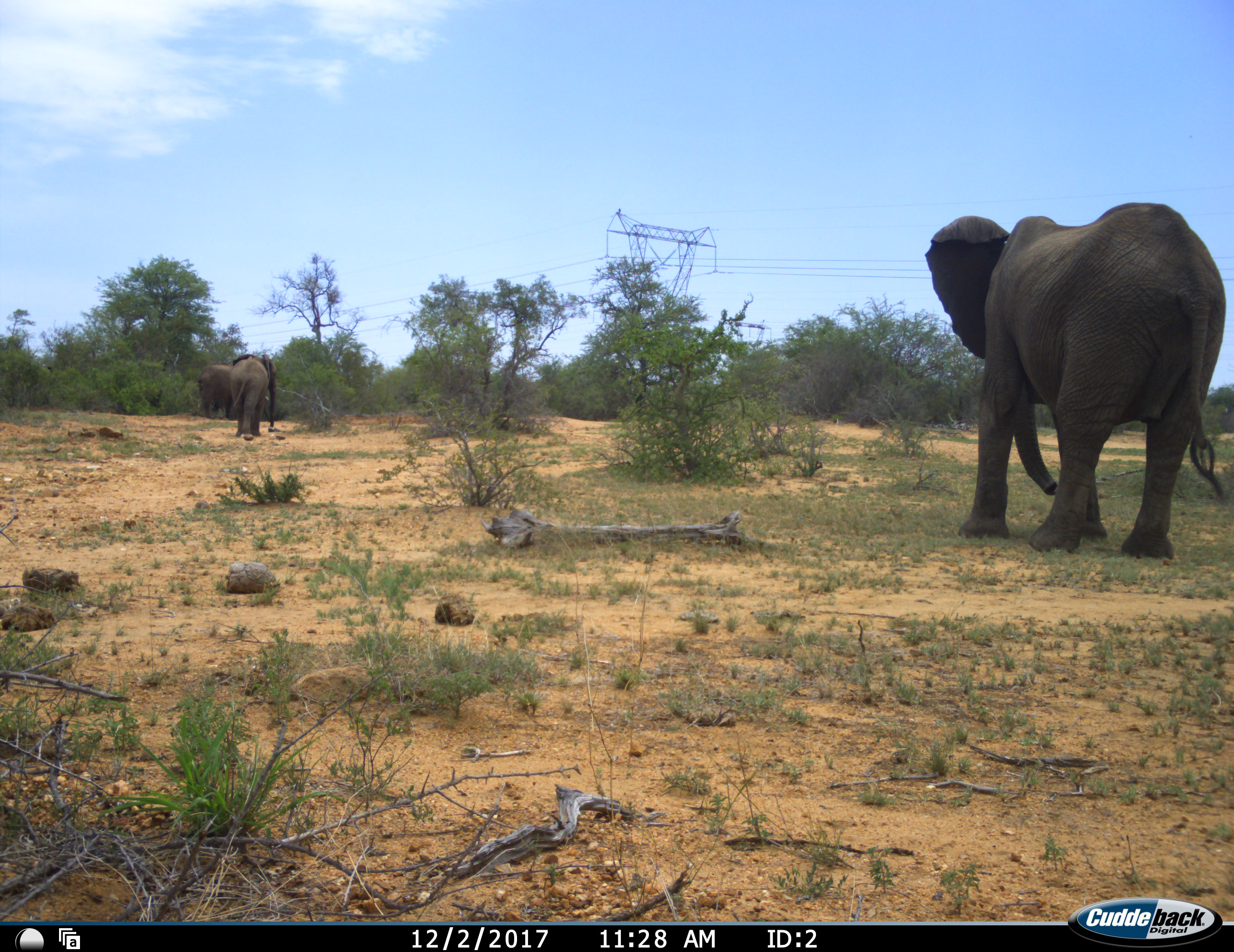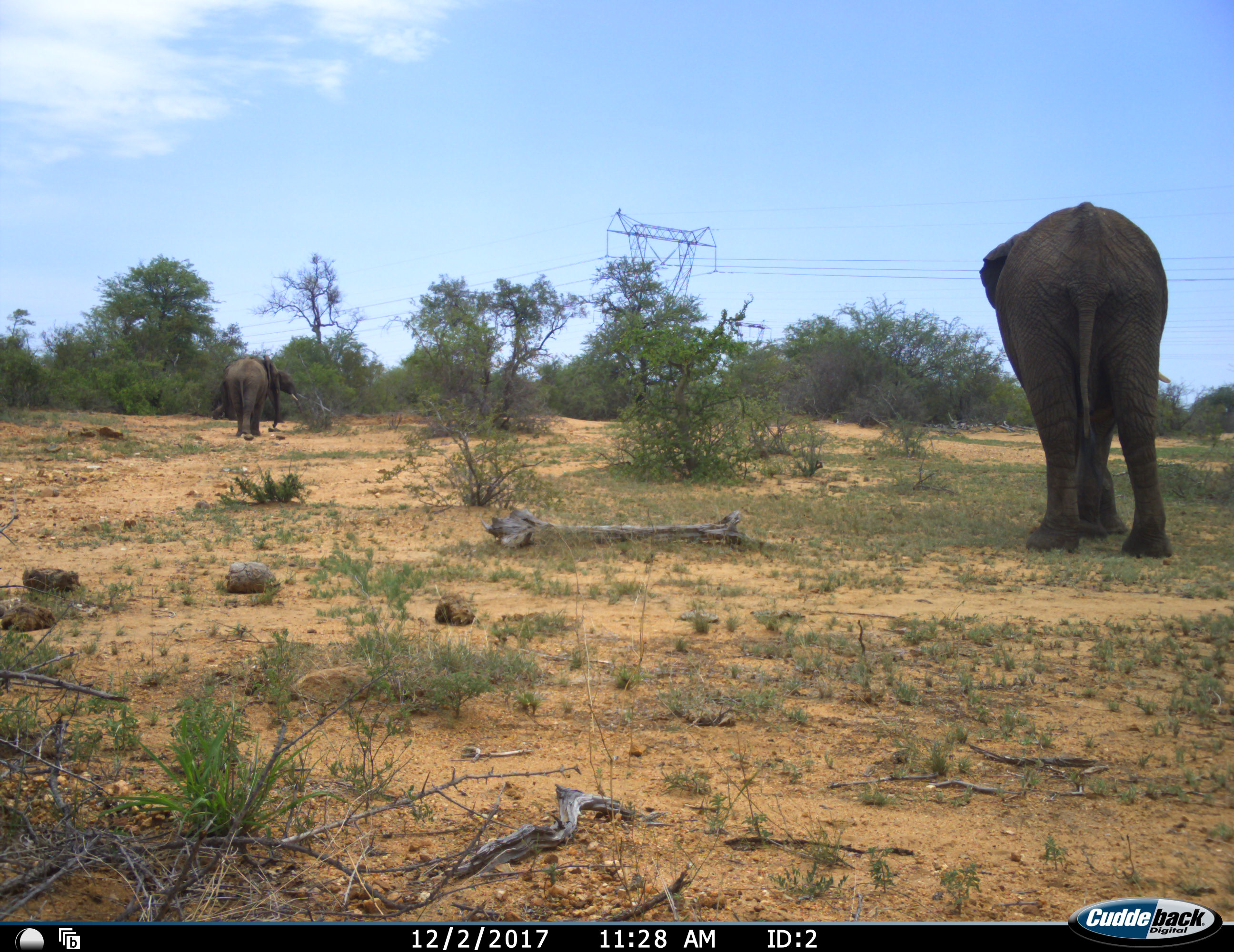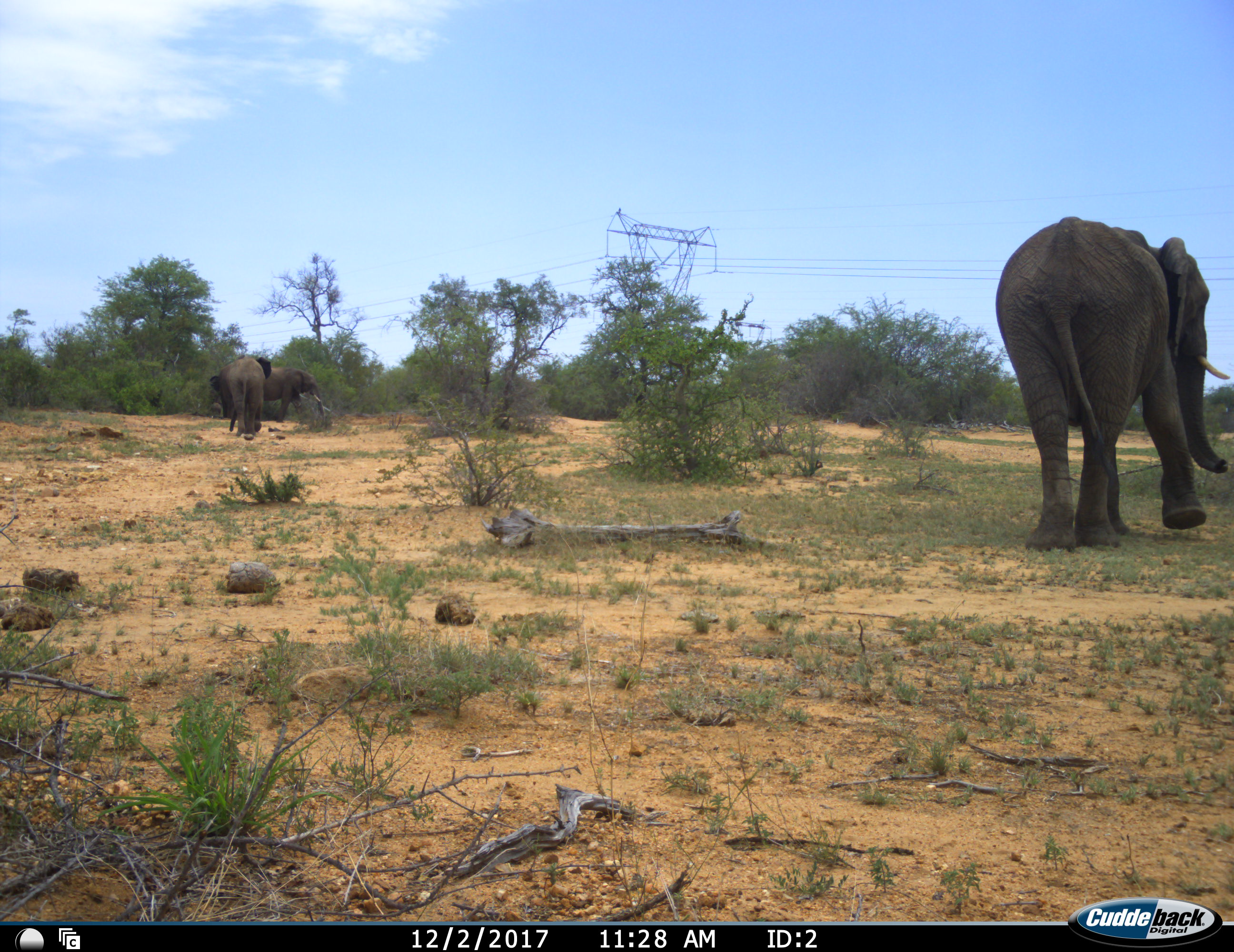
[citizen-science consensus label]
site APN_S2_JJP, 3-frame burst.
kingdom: Animalia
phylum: Chordata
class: Mammalia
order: Proboscidea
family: Elephantidae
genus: Loxodonta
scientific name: Loxodonta africana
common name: african bush elephant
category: elephant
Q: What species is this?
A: Elephant (african bush elephant) (Loxodonta africana).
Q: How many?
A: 3.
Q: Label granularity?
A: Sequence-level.